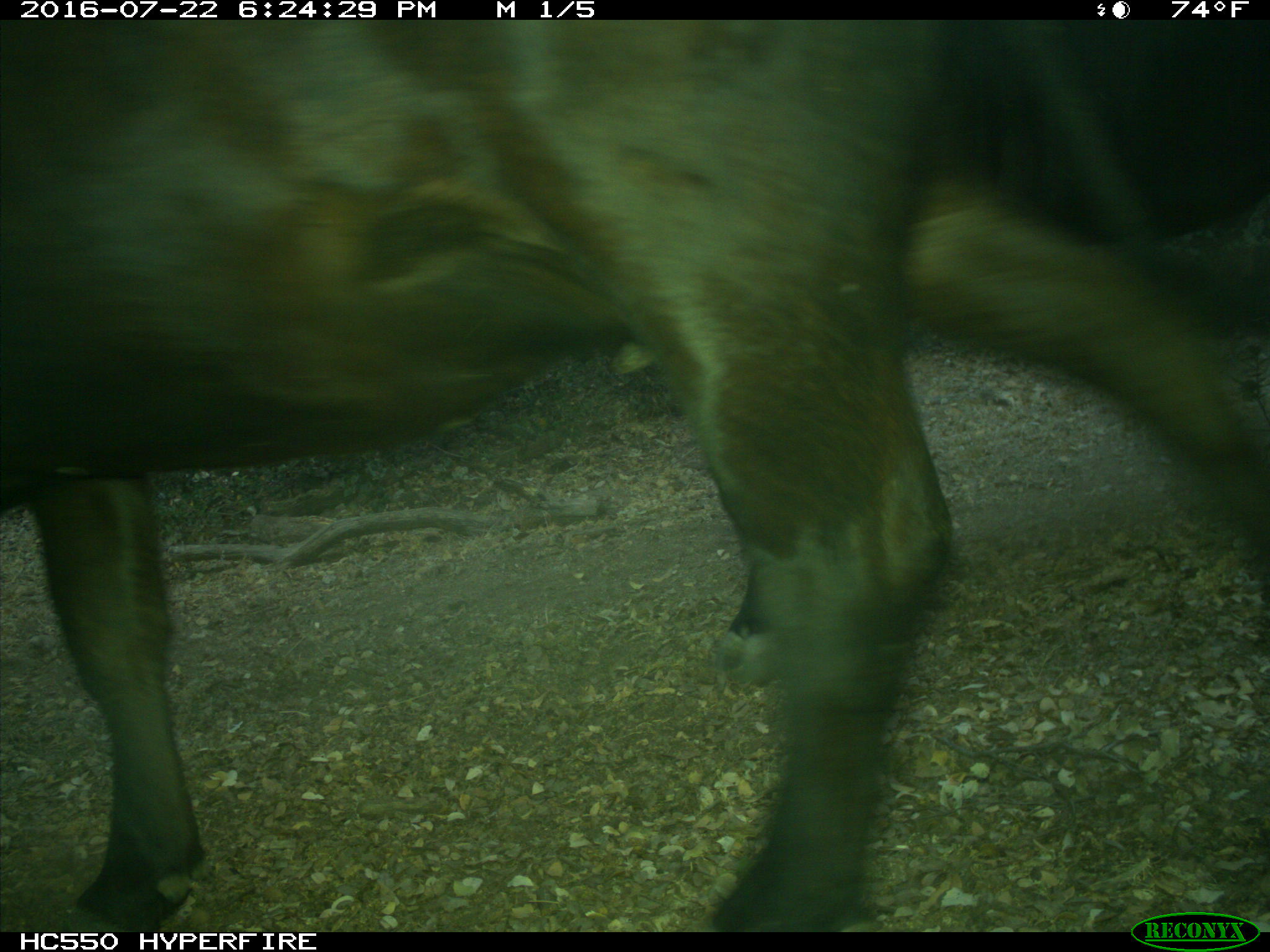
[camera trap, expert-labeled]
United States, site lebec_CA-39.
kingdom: Animalia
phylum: Chordata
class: Mammalia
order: Artiodactyla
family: Bovidae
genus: Bos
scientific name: Bos taurus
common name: domestic cow